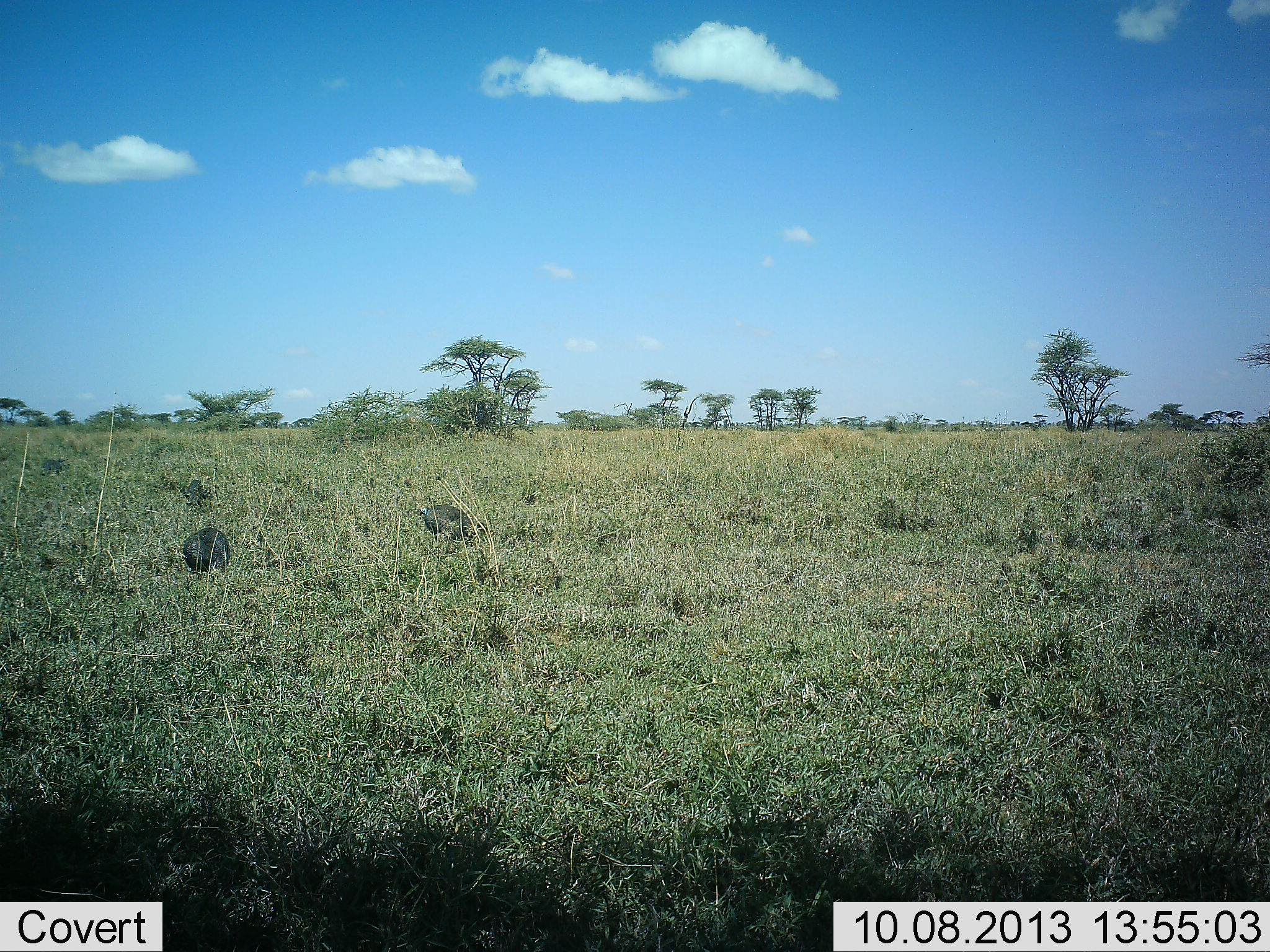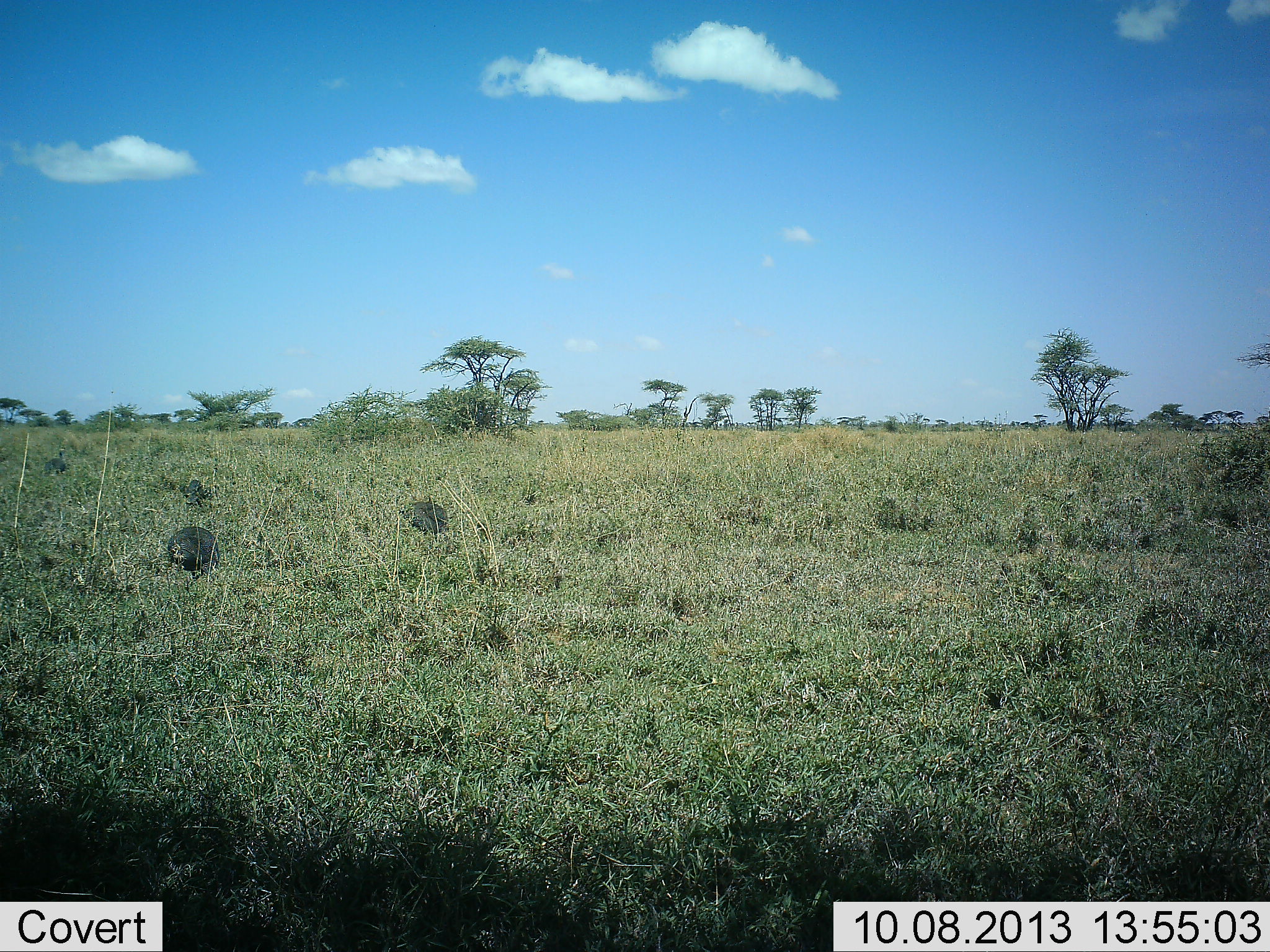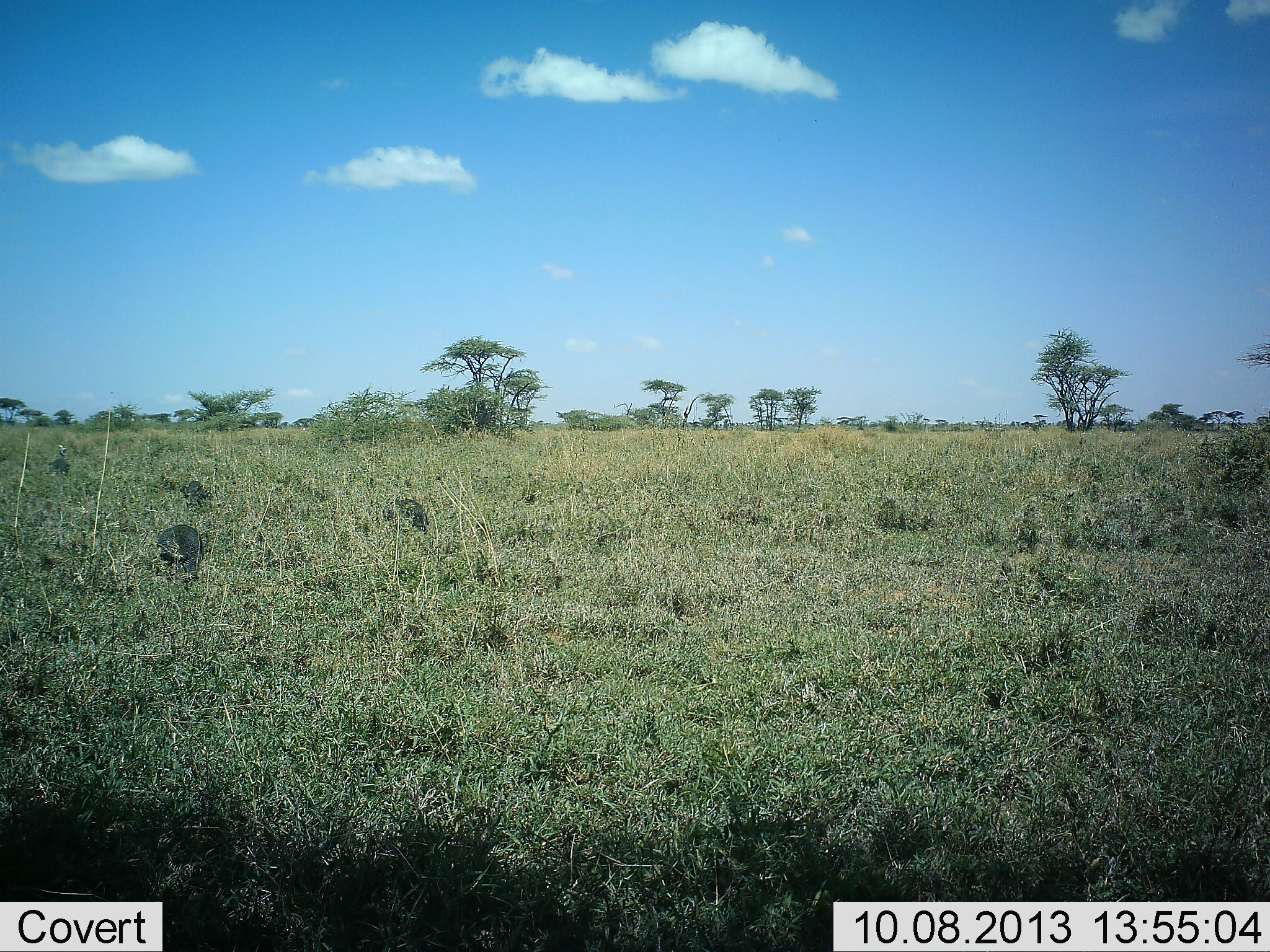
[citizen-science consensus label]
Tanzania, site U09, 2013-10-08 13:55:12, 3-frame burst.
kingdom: Animalia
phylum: Chordata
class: Aves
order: Galliformes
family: Numididae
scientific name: Numididae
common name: guinea fowl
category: guineafowl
Guineafowl (guinea fowl) (Numididae), count 4. Behavior (volunteer vote fractions): standing 11%, resting 0%, moving 67%, interacting 0%. Young present (vote fraction): 0%. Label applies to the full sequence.